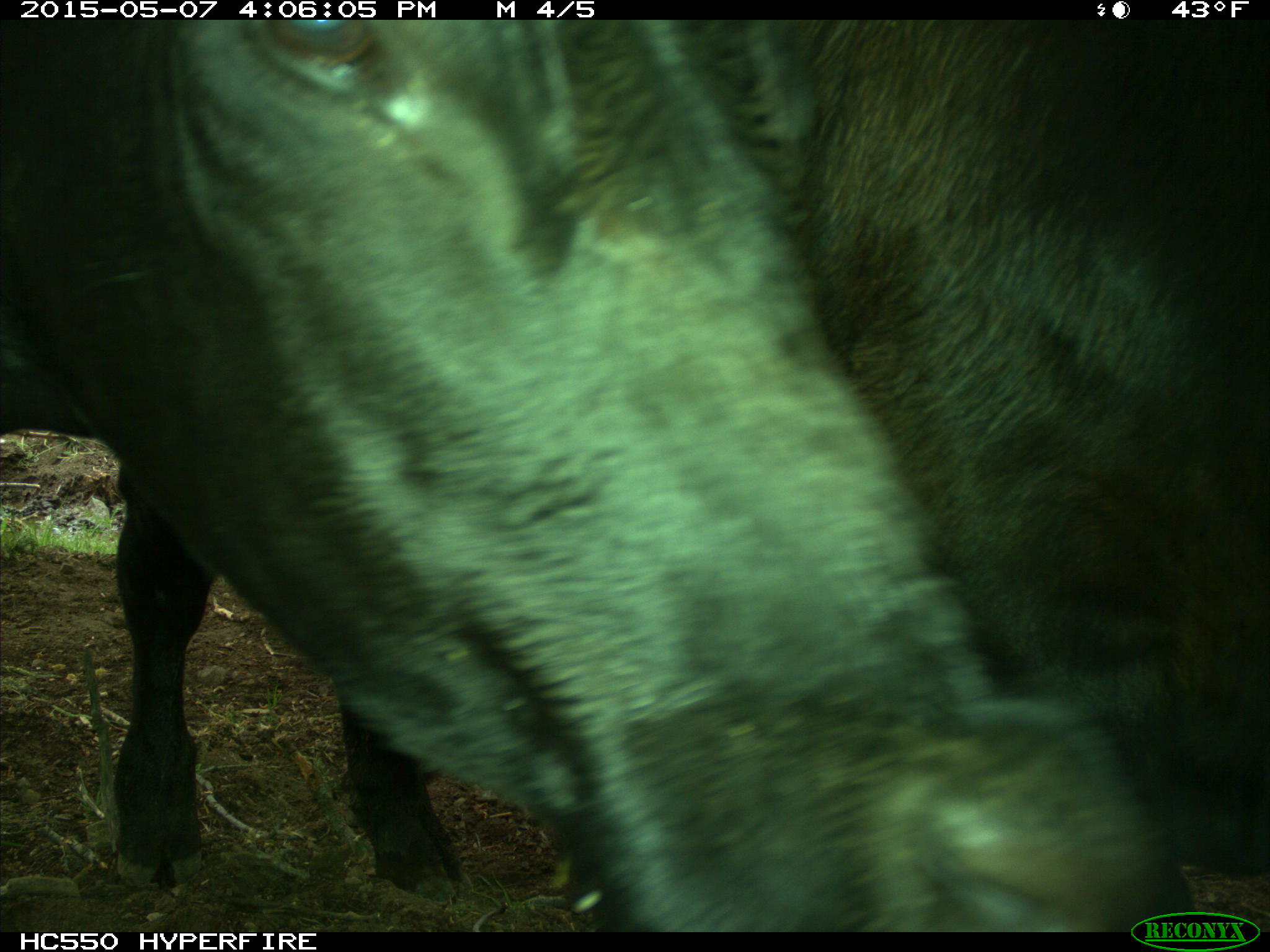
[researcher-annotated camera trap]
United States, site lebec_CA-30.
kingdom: Animalia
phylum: Chordata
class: Mammalia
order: Artiodactyla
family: Bovidae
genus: Bos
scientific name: Bos taurus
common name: domestic cow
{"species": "Bos taurus (domestic cow)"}